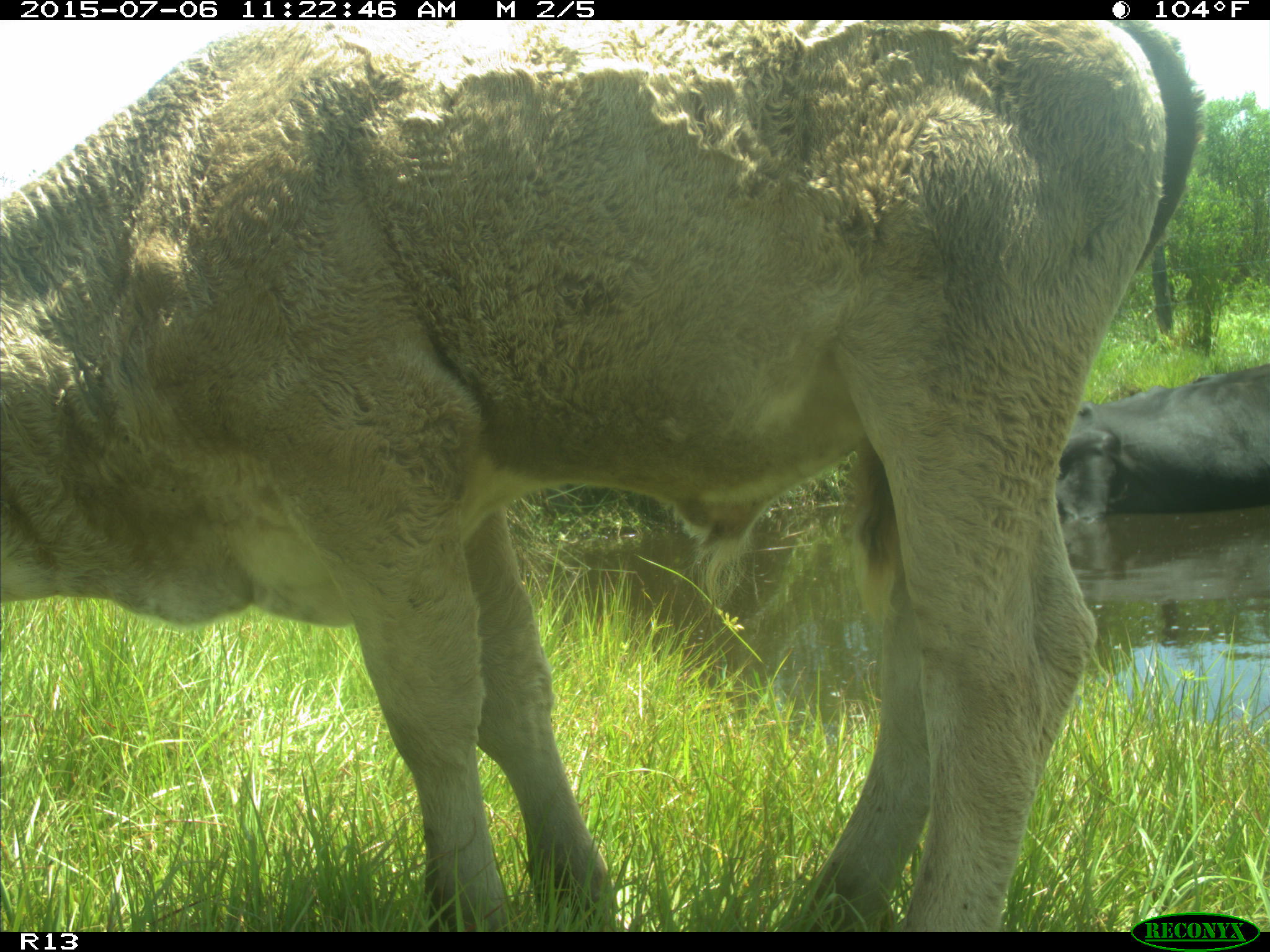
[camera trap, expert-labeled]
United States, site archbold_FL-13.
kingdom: Animalia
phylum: Chordata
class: Mammalia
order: Artiodactyla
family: Bovidae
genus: Bos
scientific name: Bos taurus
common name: domestic cow